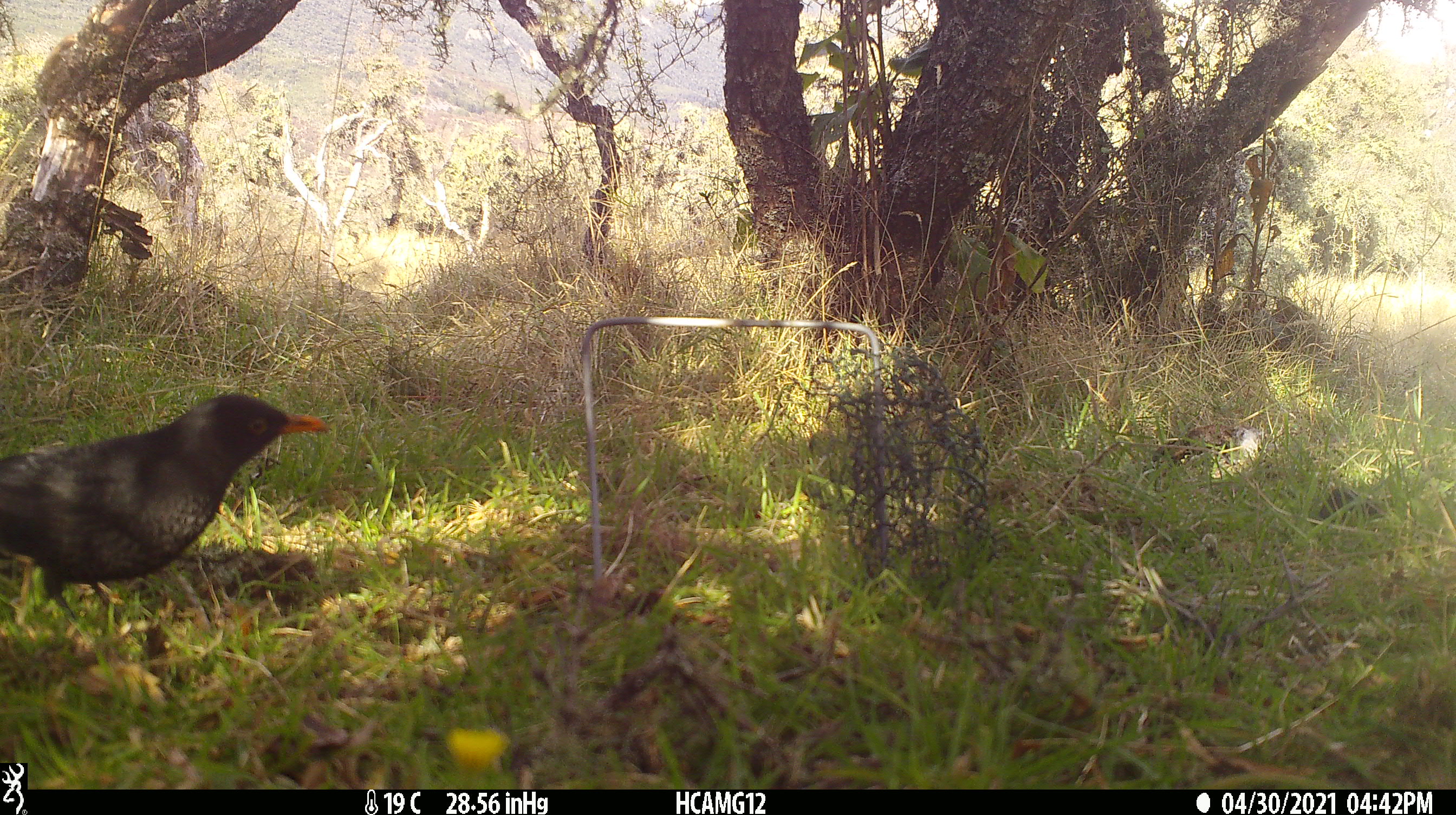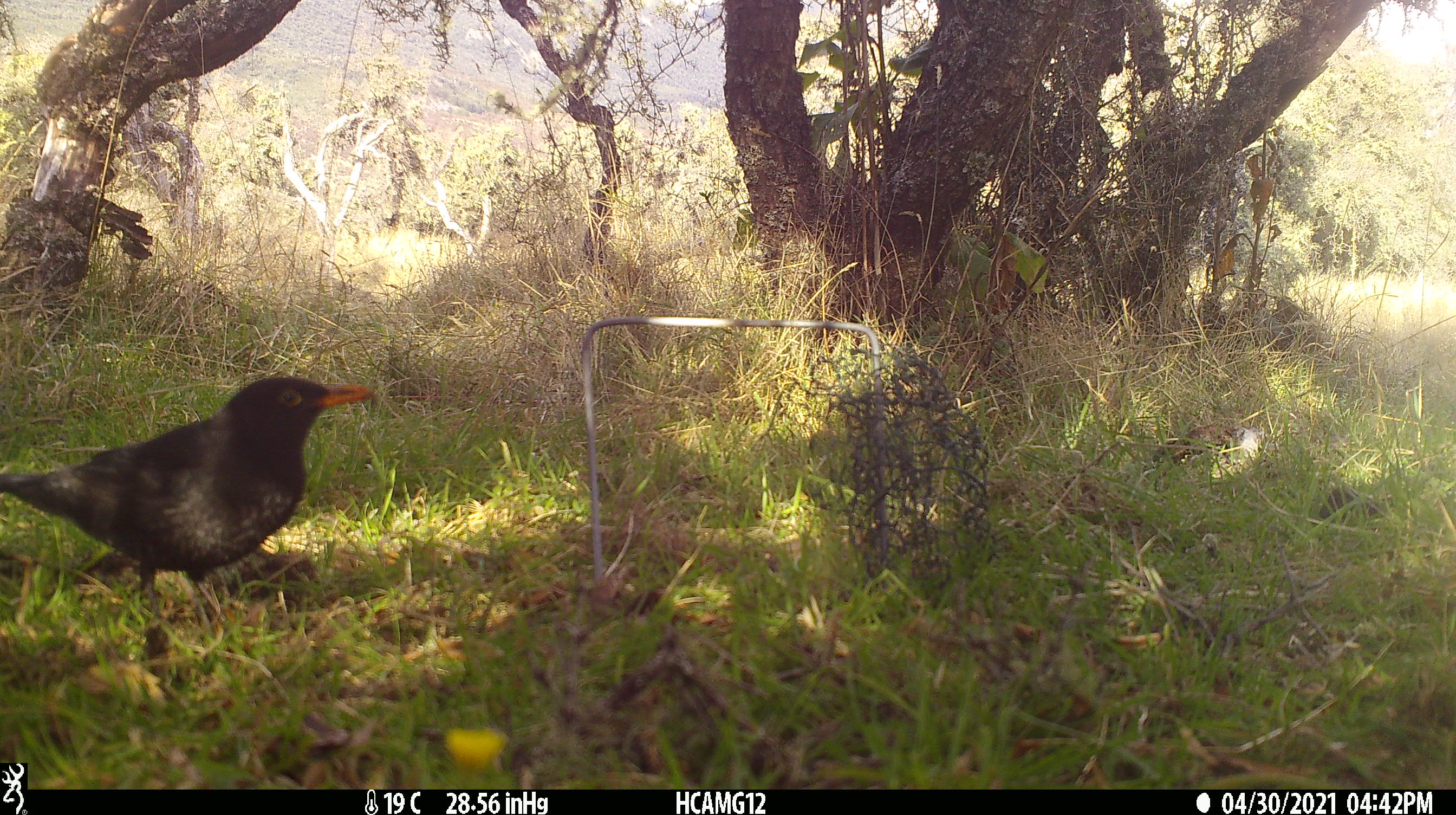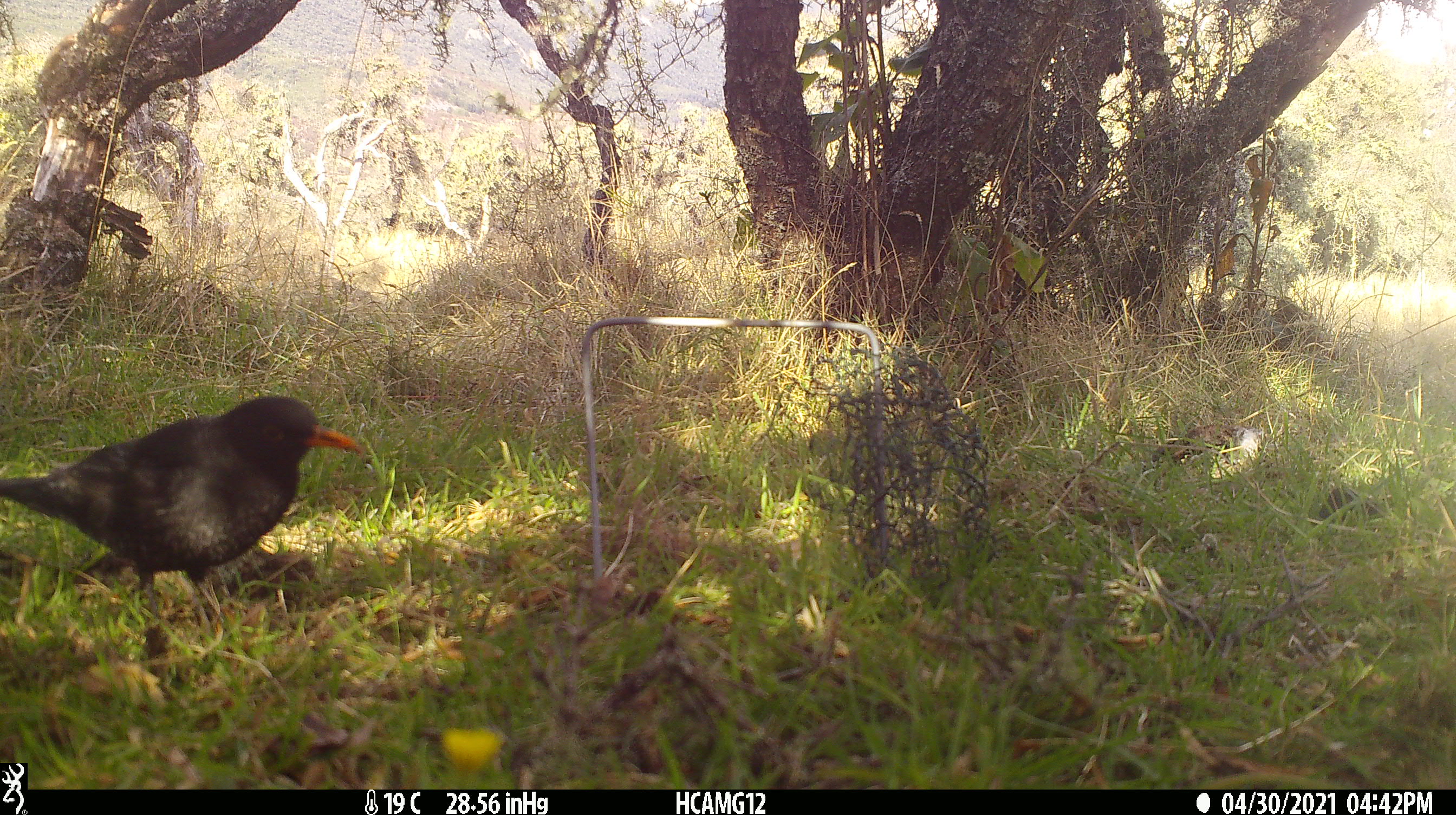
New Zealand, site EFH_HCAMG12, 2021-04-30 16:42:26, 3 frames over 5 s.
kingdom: Animalia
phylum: Chordata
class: Aves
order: Passeriformes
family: Turdidae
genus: Turdus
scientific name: Turdus merula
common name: eurasian blackbird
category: blackbird